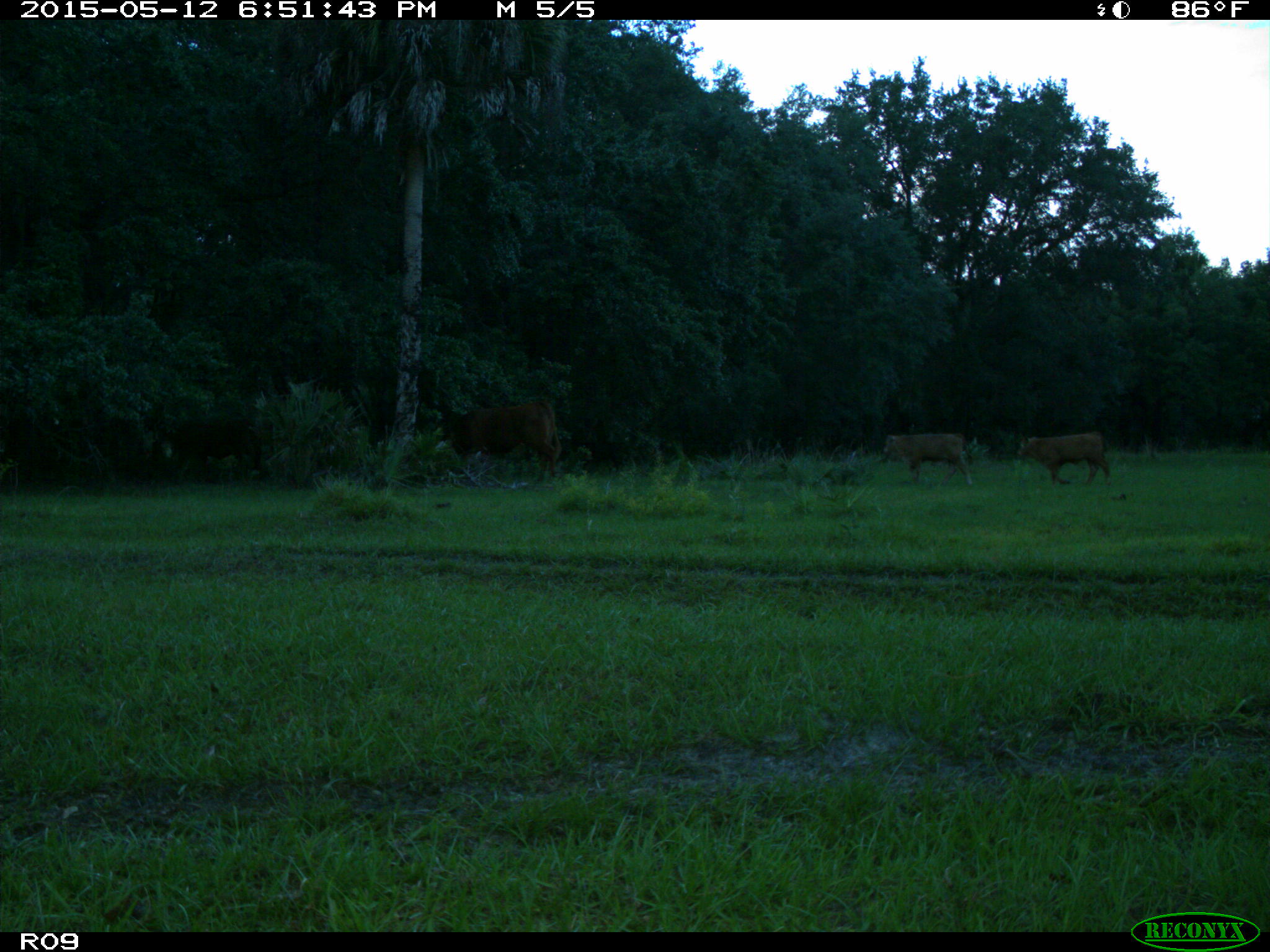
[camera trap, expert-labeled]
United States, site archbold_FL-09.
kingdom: Animalia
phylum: Chordata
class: Mammalia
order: Artiodactyla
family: Bovidae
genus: Bos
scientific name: Bos taurus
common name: domestic cow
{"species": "Bos taurus (domestic cow)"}